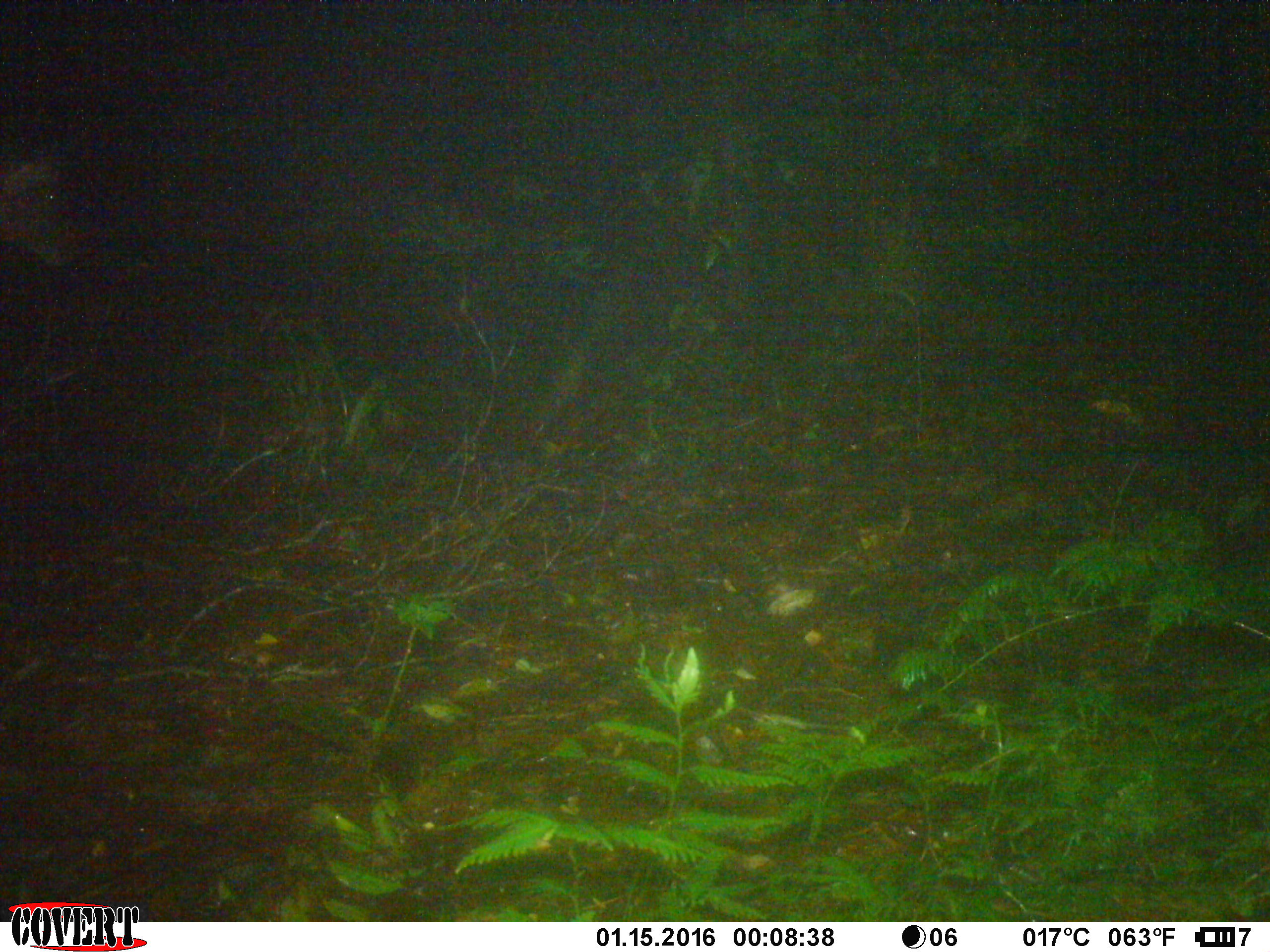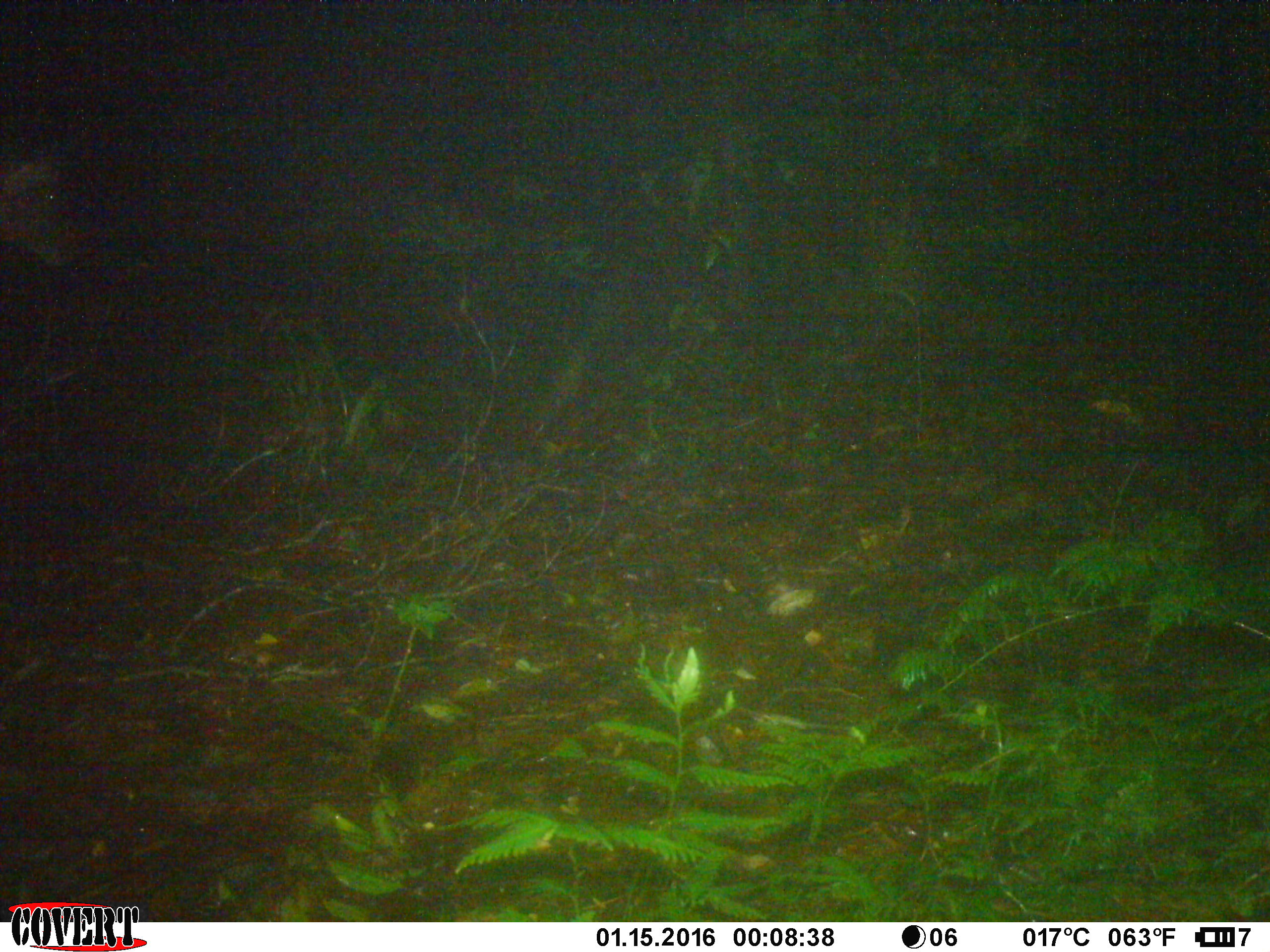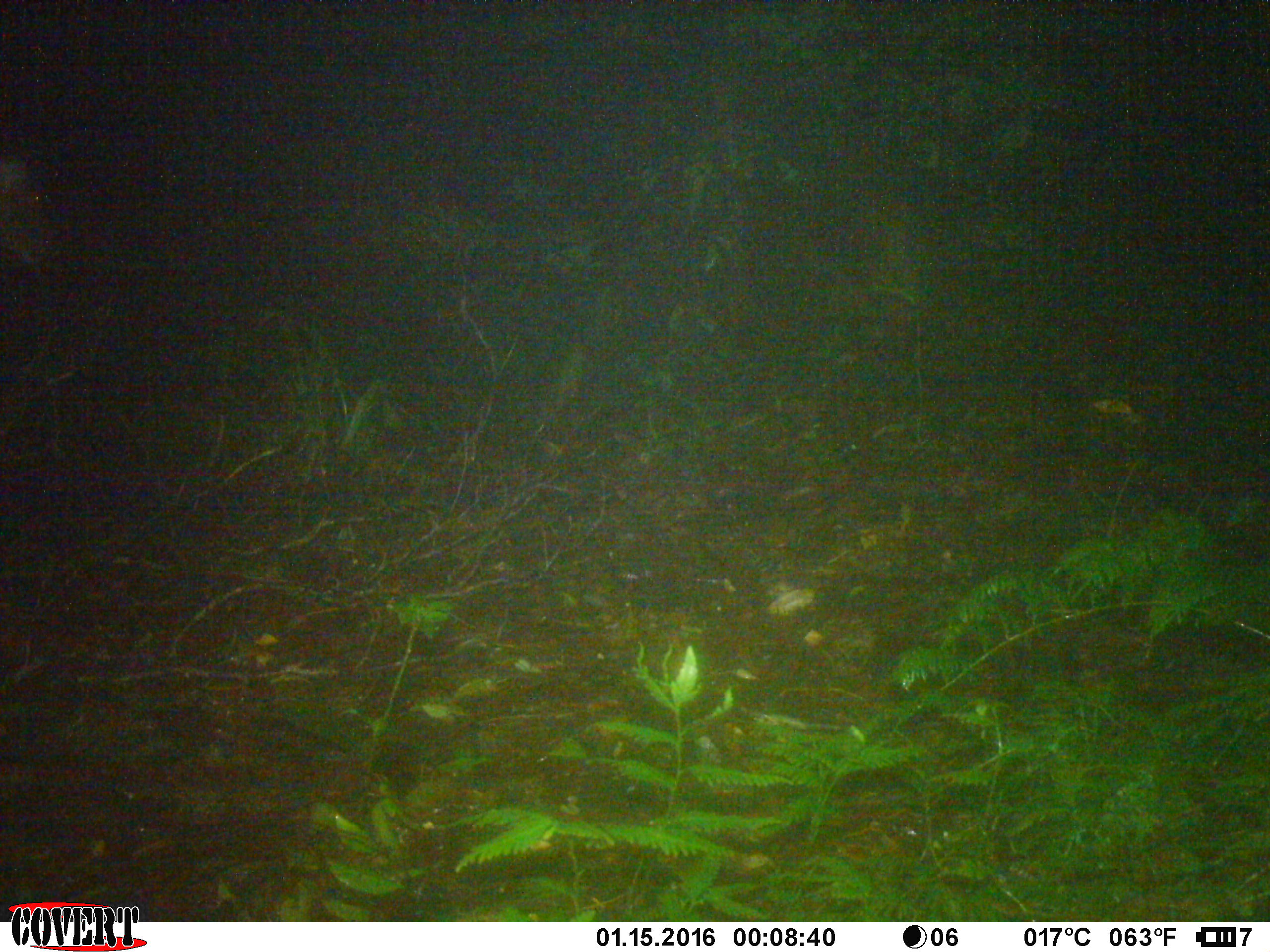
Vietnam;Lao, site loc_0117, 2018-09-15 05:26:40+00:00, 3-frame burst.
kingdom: Animalia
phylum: Chordata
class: Mammalia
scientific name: Laurasiatheria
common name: ungulate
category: unidentified ungulates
Unidentified ungulates (ungulate) (Laurasiatheria). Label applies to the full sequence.